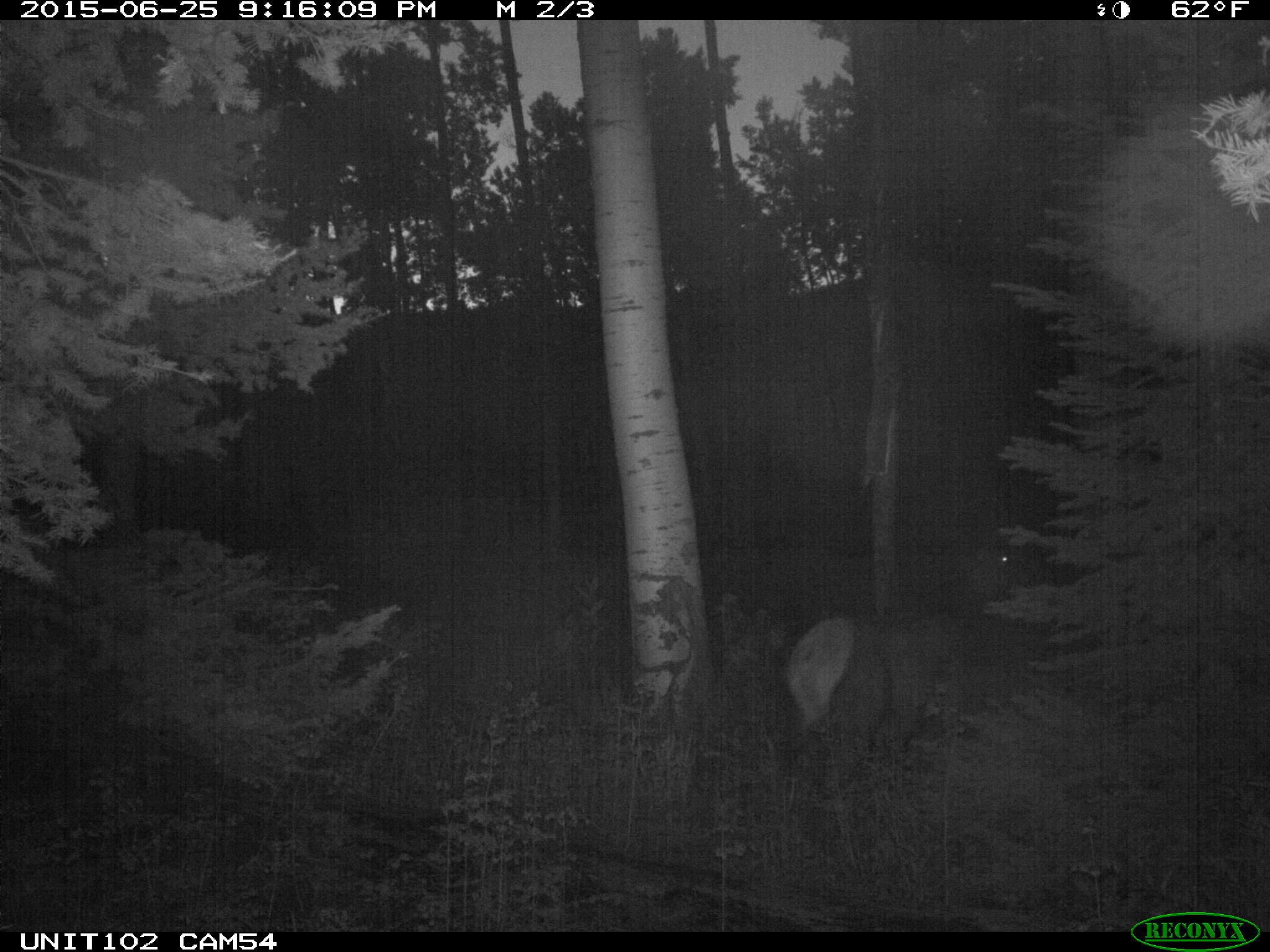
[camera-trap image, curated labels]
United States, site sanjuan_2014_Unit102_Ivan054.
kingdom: Animalia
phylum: Chordata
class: Mammalia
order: Artiodactyla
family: Cervidae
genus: Cervus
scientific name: Cervus elaphus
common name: red deer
Cervus elaphus (red deer).